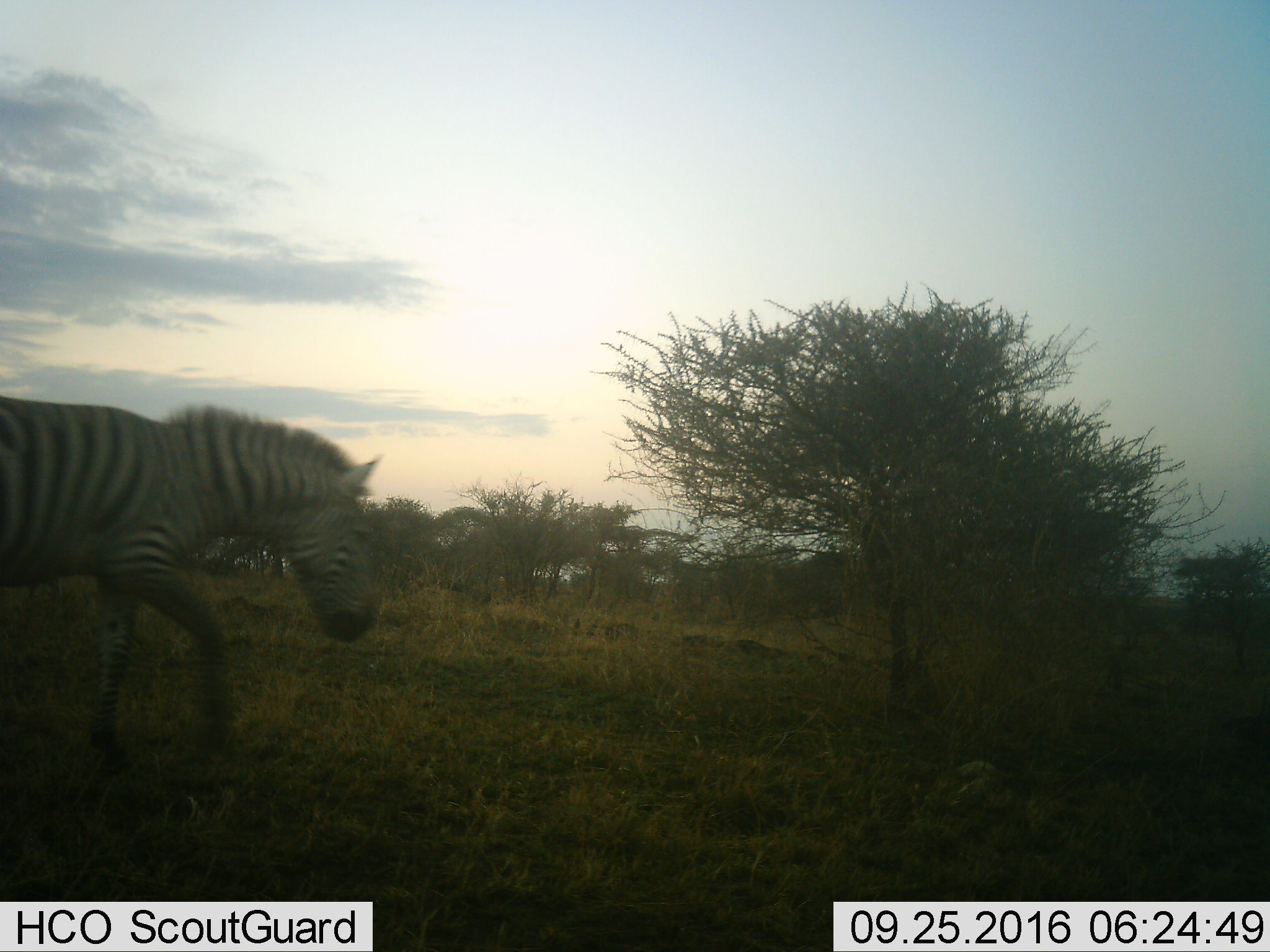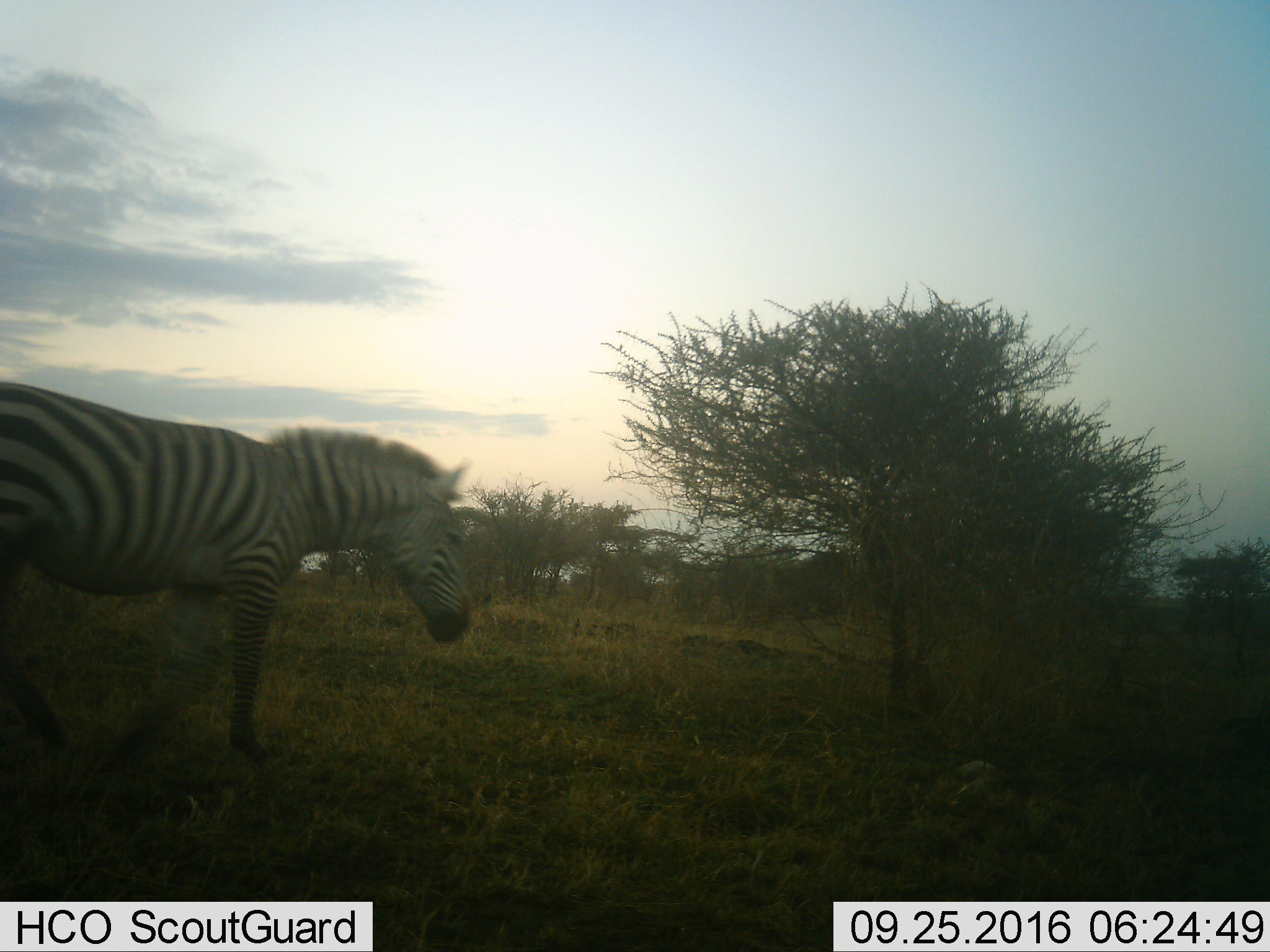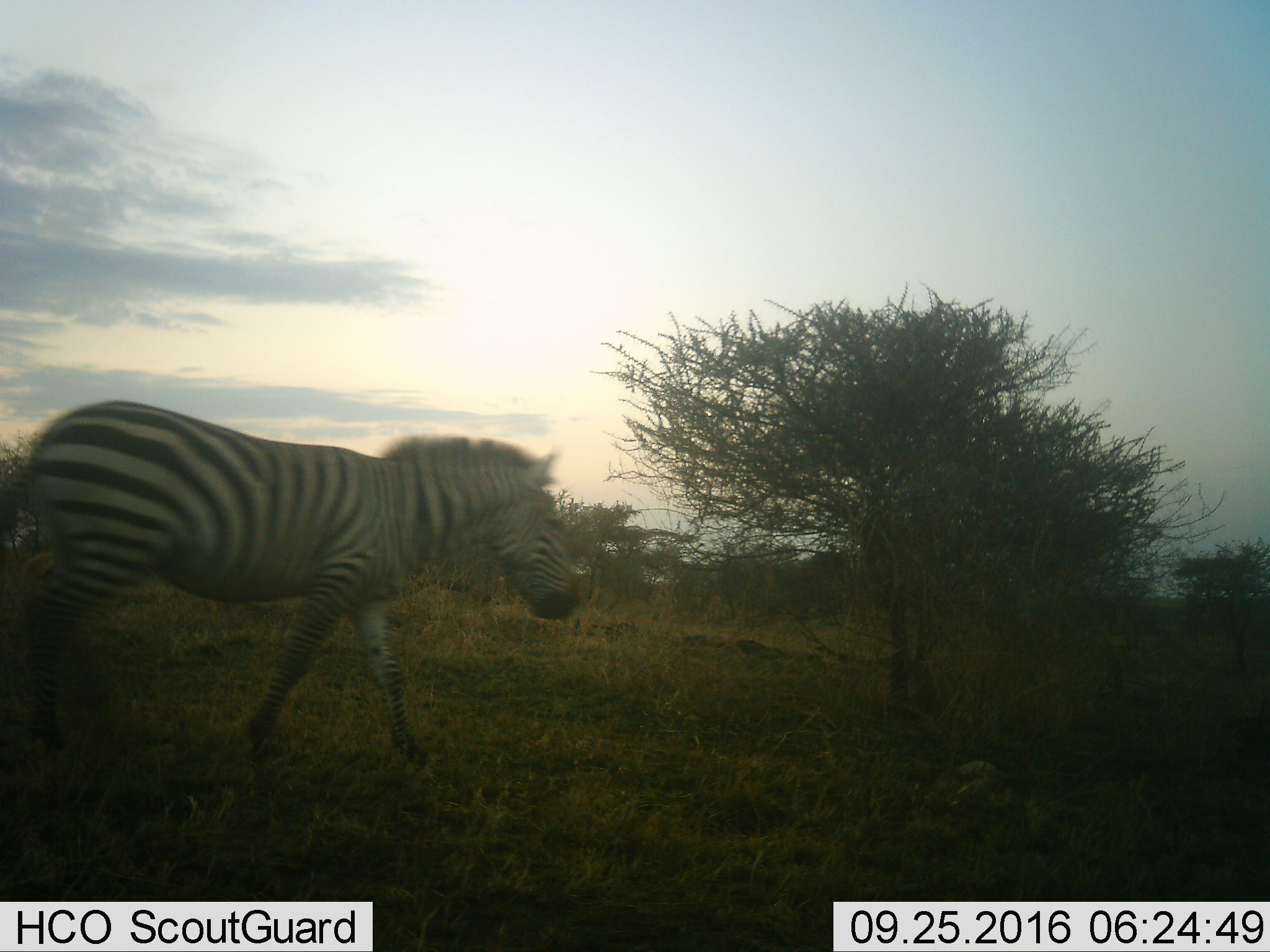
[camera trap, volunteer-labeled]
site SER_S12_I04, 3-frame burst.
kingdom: Animalia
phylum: Chordata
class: Mammalia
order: Perissodactyla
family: Equidae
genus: Equus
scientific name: Equus quagga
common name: plains zebra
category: zebraplains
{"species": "zebraplains (plains zebra) (Equus quagga)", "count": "1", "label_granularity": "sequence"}